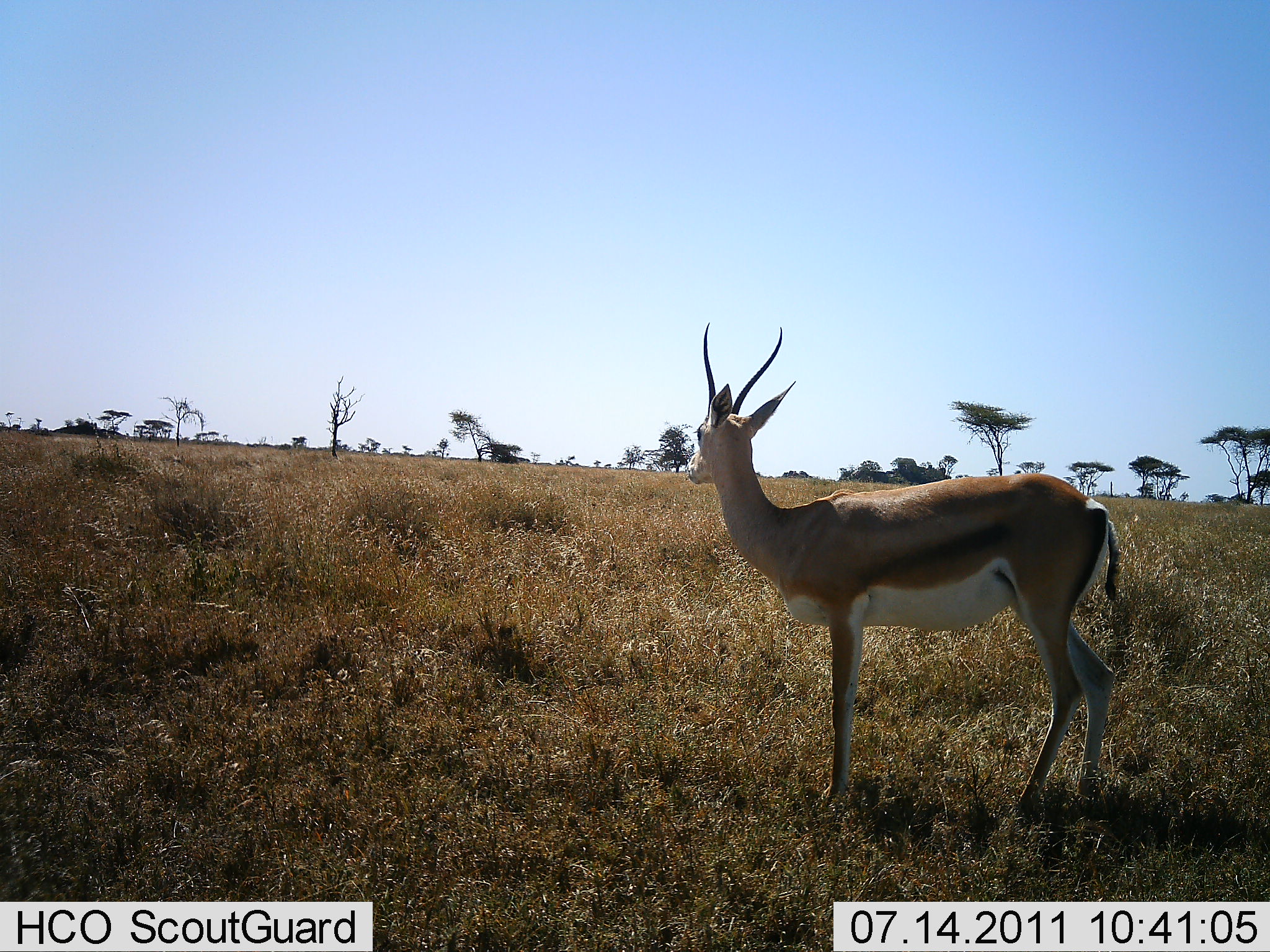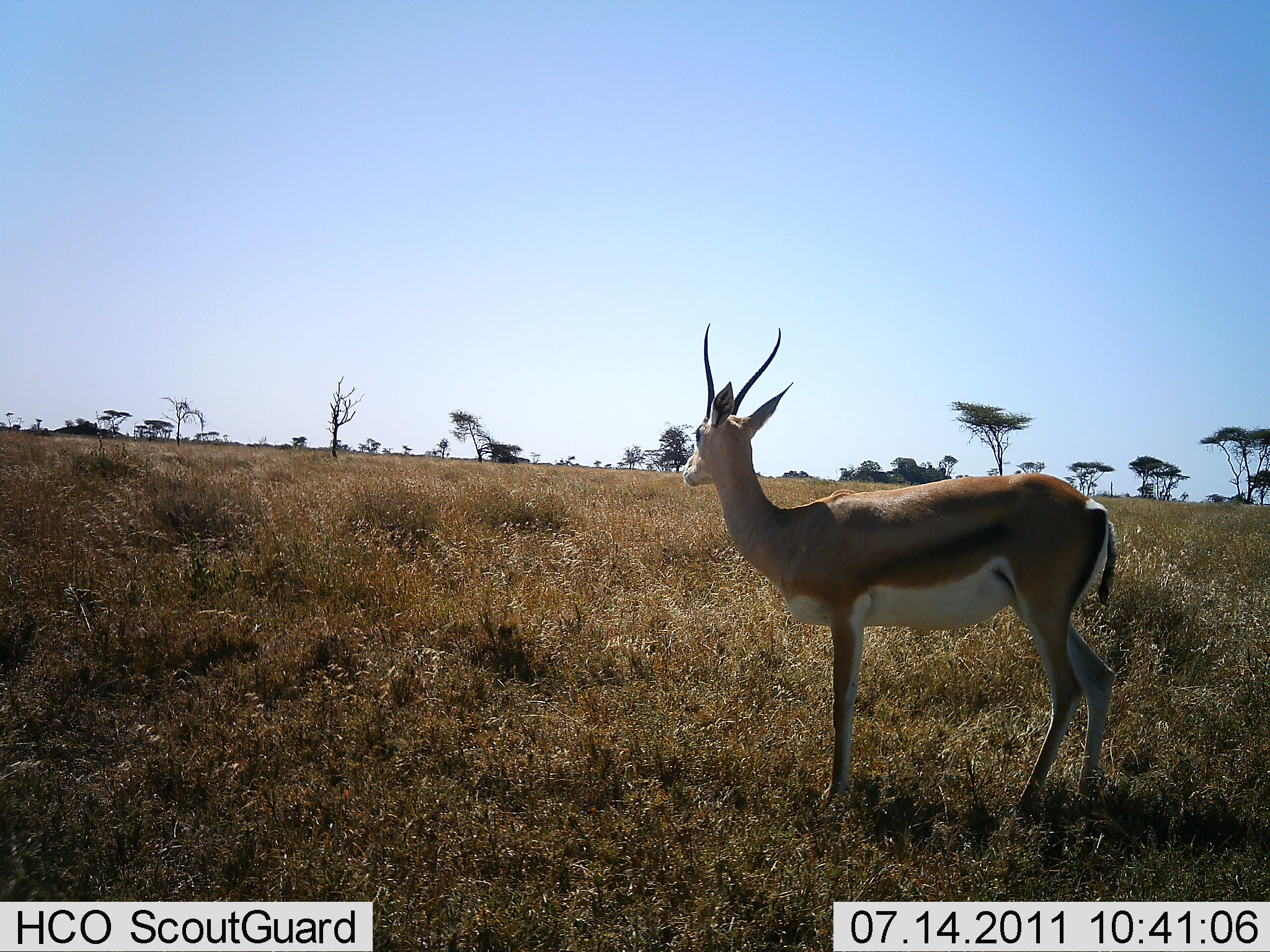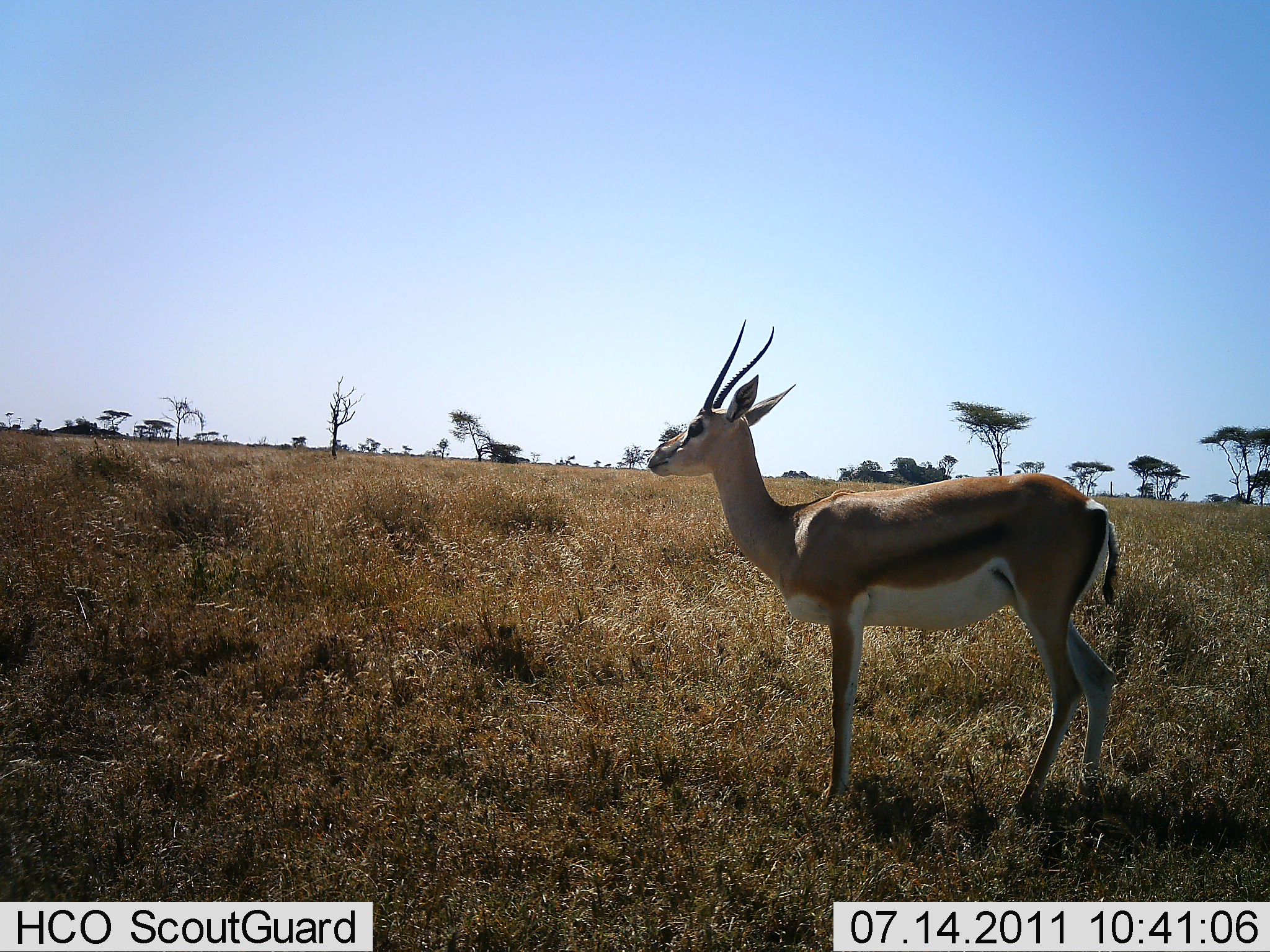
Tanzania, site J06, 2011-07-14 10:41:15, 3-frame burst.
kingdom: Animalia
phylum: Chordata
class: Mammalia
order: Artiodactyla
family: Bovidae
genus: Nanger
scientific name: Nanger granti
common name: grant's gazelle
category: gazellegrants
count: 1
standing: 100%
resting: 0%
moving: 0%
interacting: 0%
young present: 0%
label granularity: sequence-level